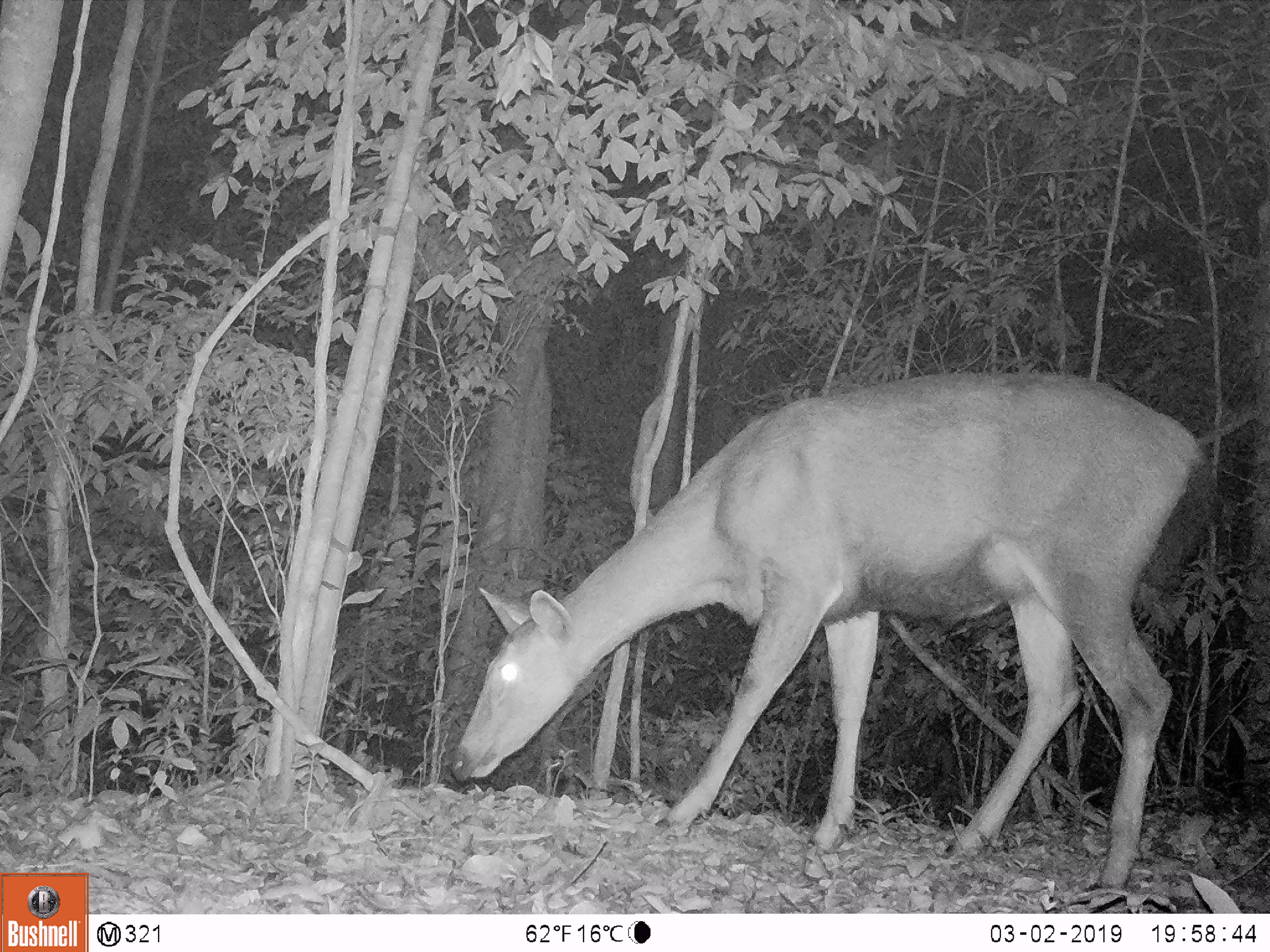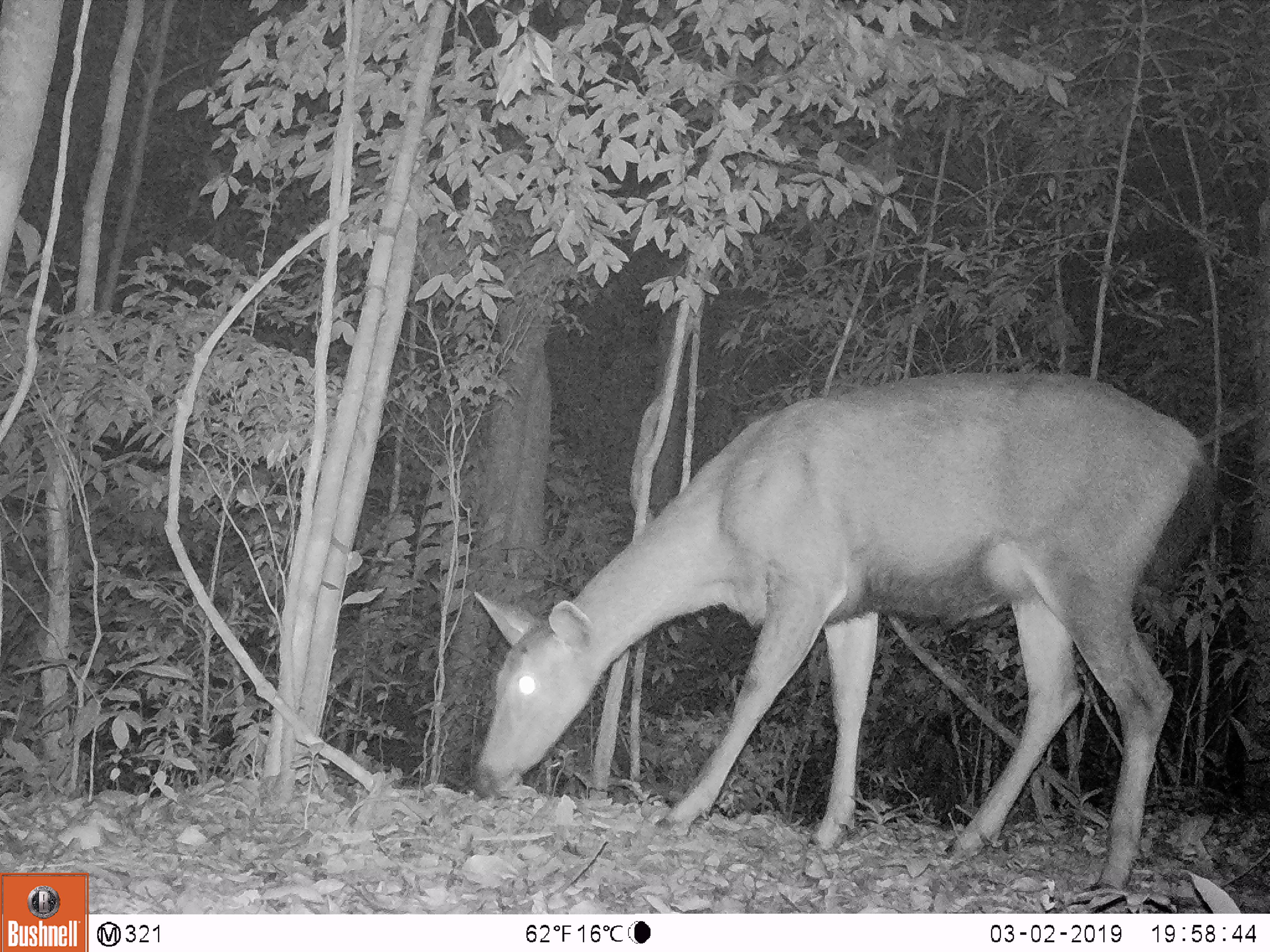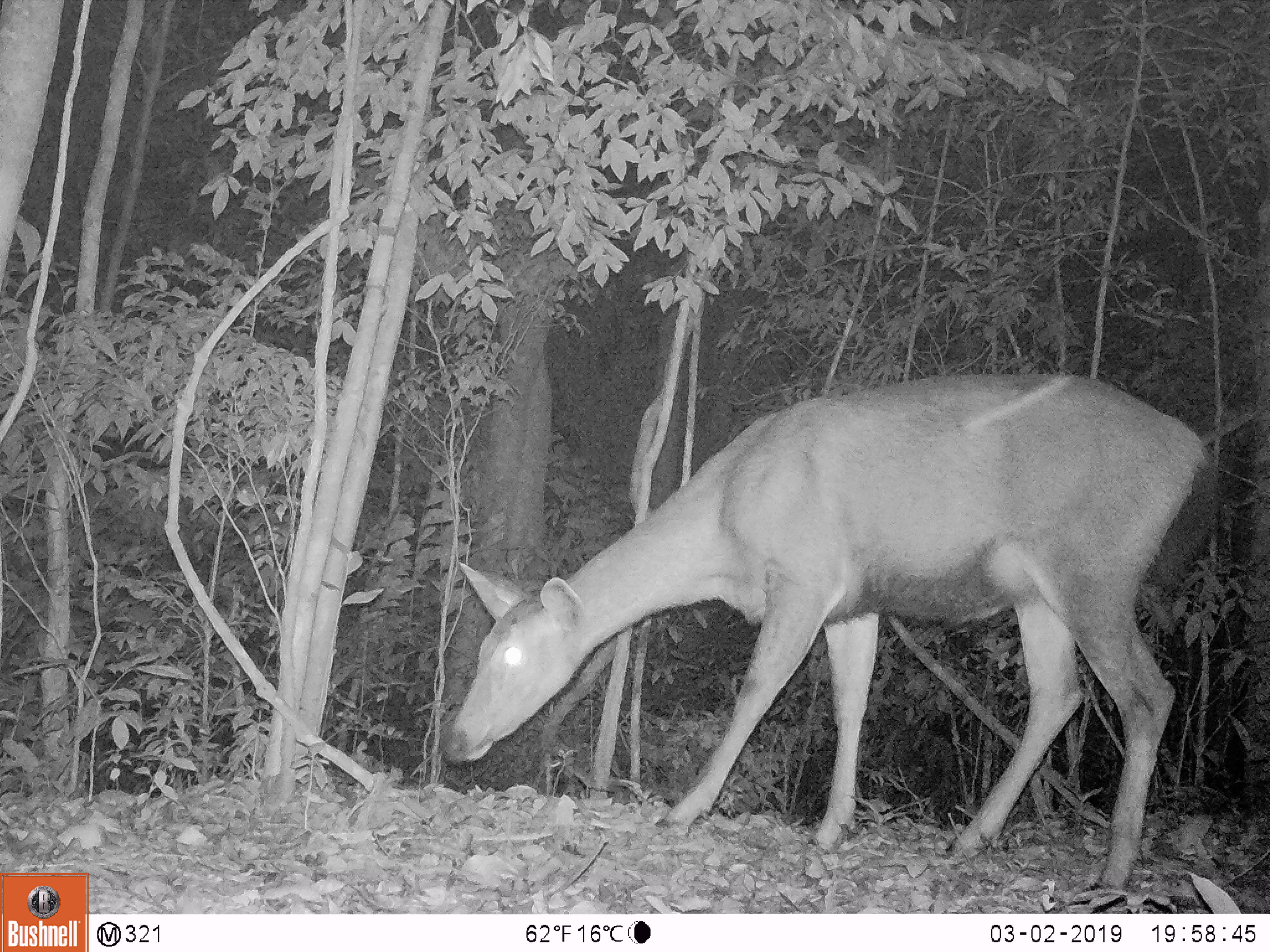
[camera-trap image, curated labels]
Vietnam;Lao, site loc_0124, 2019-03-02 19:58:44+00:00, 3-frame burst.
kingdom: Animalia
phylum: Chordata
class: Mammalia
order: Artiodactyla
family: Cervidae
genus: Rusa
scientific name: Rusa unicolor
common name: sambar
Sambar (Rusa unicolor). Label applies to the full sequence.